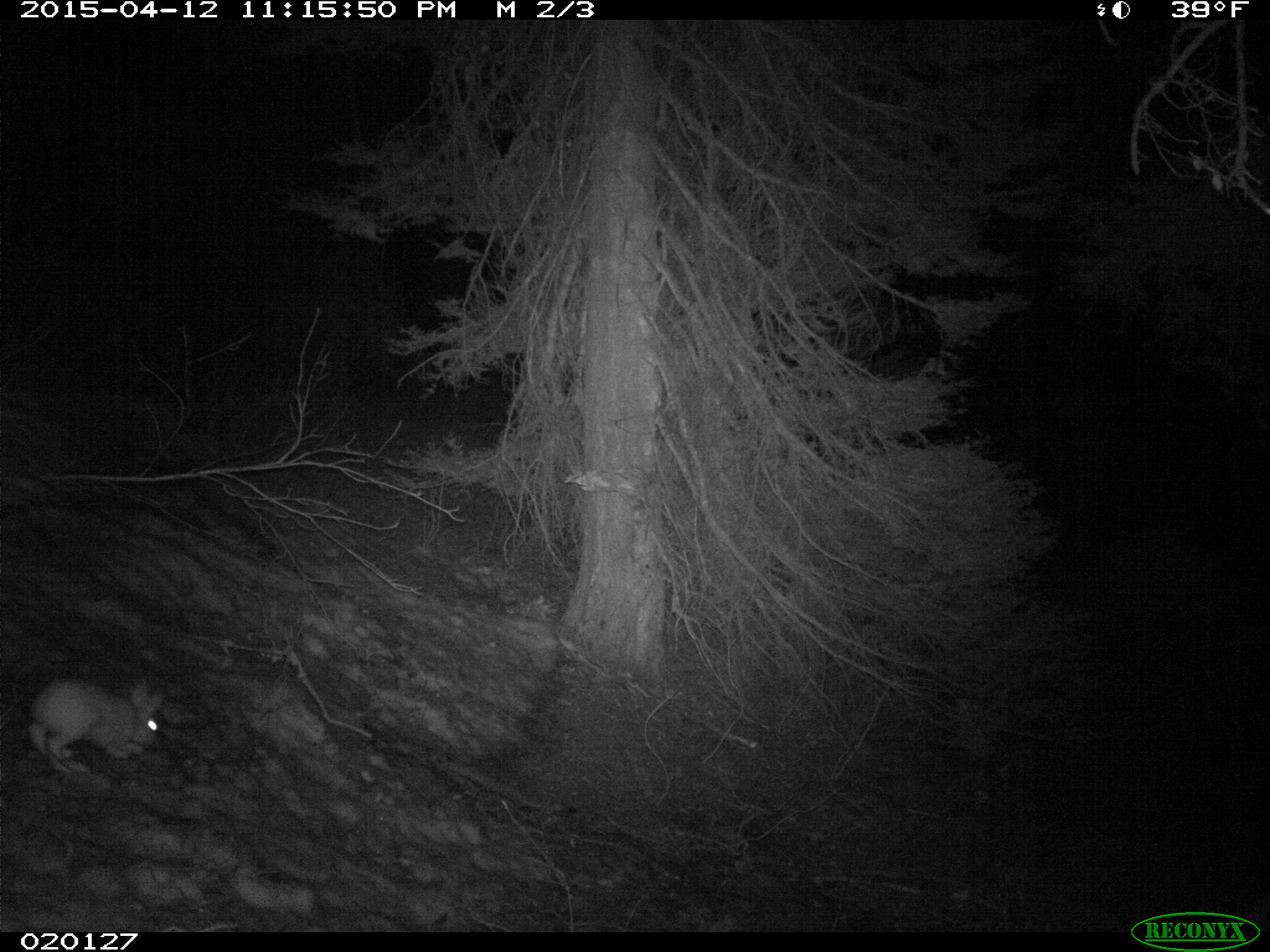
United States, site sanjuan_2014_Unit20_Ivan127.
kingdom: Animalia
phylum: Chordata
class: Mammalia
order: Lagomorpha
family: Leporidae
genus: Lepus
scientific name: Lepus americanus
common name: snowshoe hare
Lepus americanus (snowshoe hare).